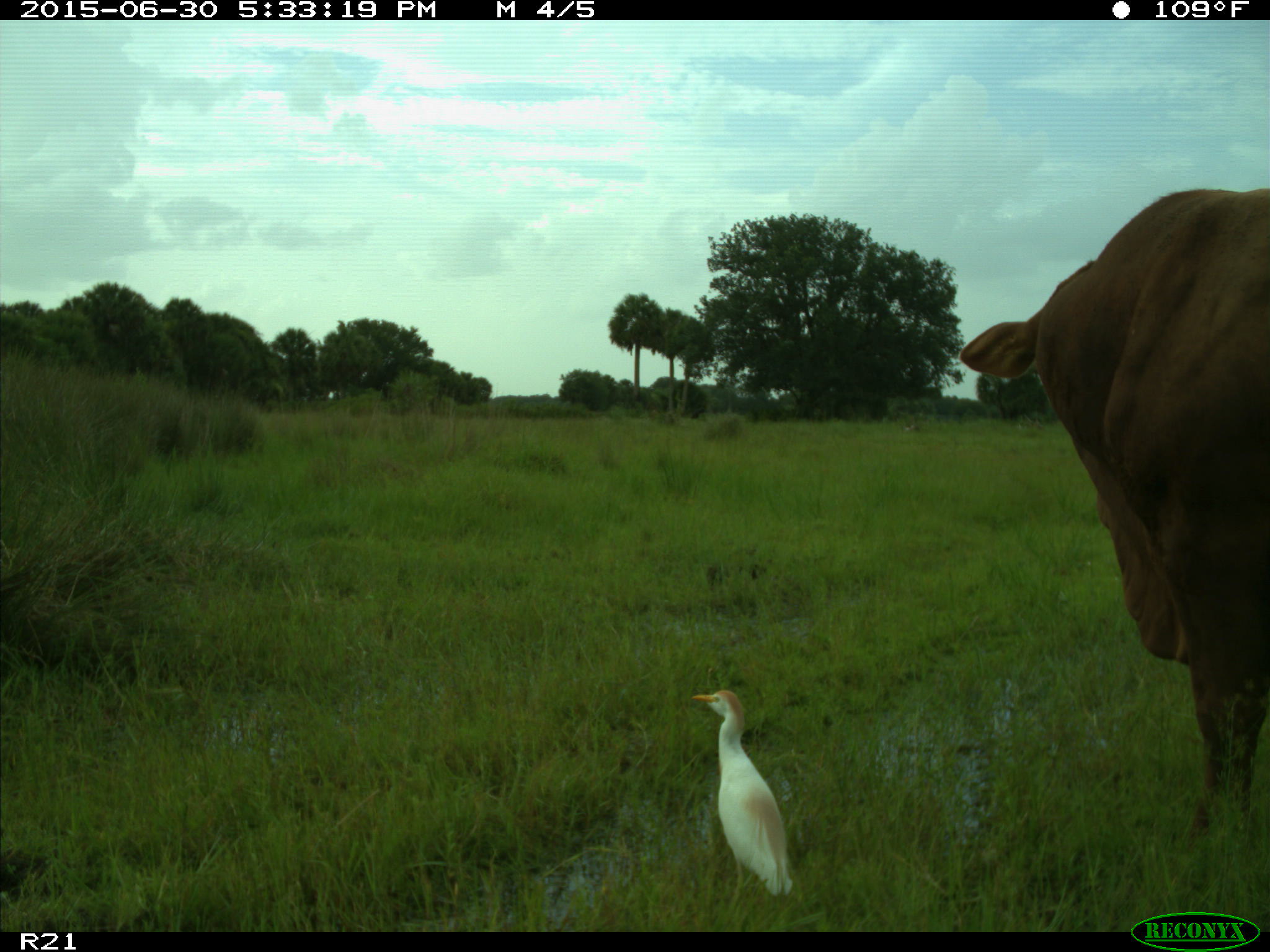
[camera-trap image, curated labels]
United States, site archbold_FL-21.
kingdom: Animalia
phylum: Chordata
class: Mammalia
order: Artiodactyla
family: Bovidae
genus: Bos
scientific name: Bos taurus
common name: domestic cow